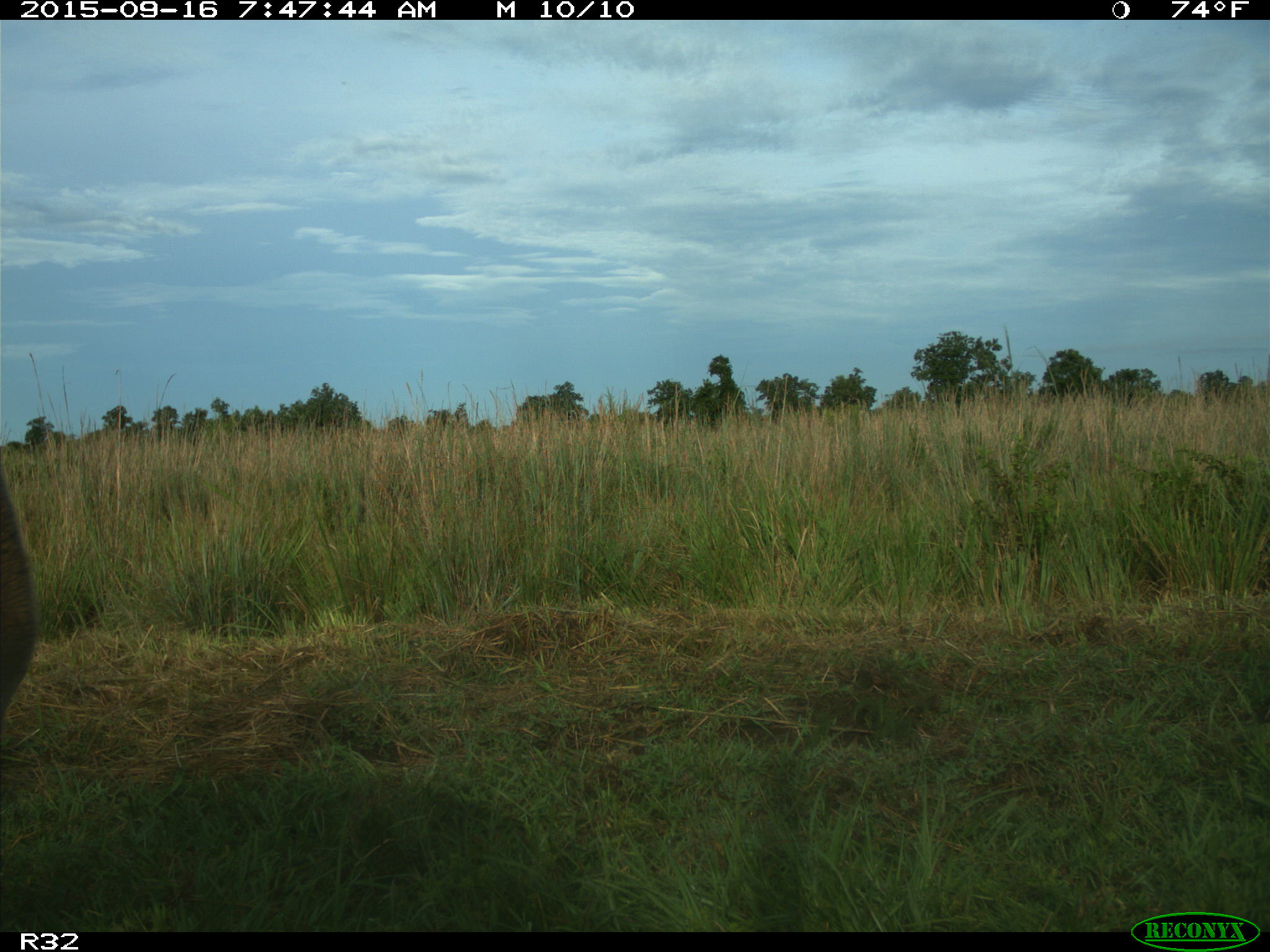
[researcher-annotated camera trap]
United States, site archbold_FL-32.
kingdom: Animalia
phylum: Chordata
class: Mammalia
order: Artiodactyla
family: Bovidae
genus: Bos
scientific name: Bos taurus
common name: domestic cow